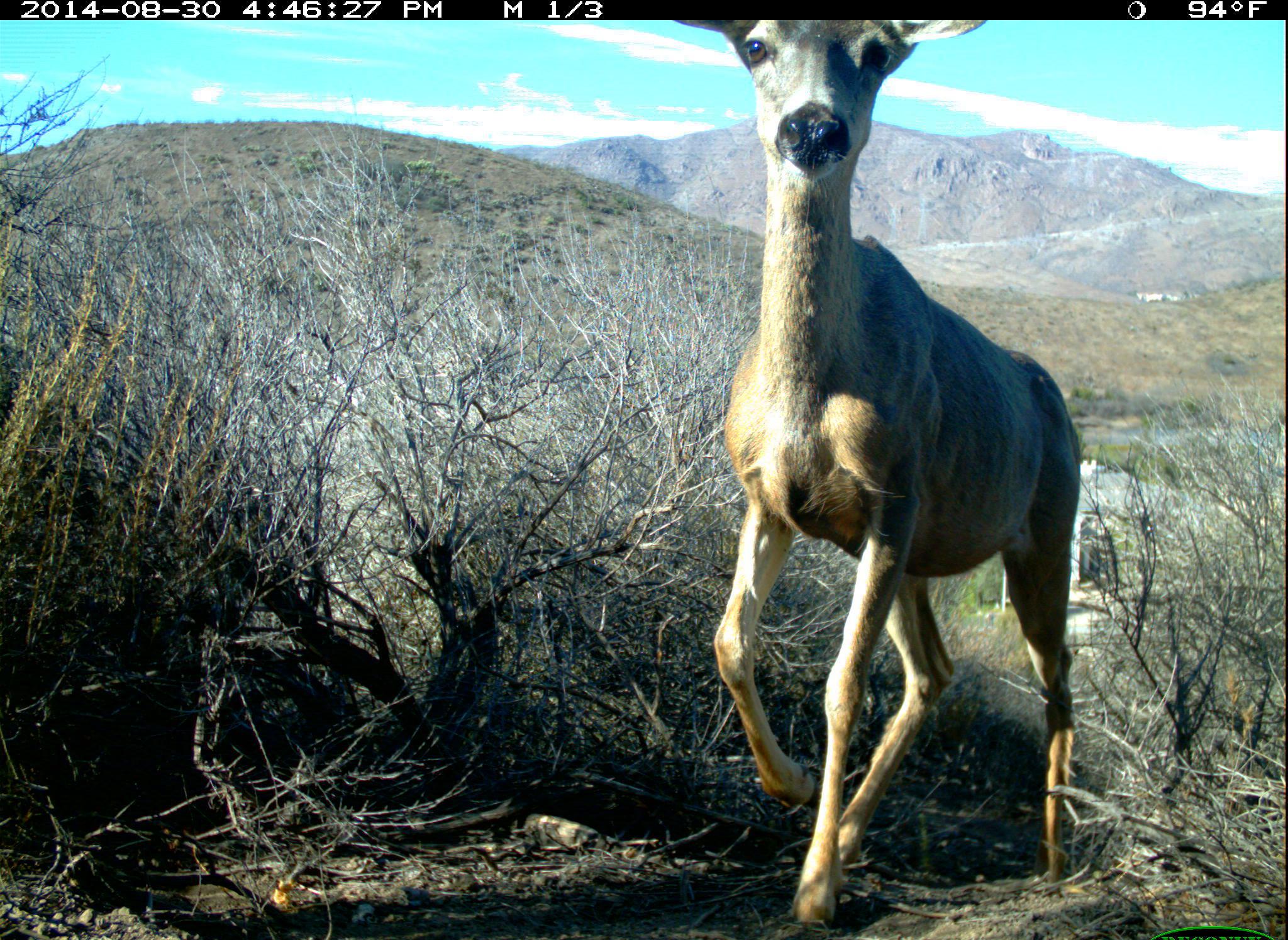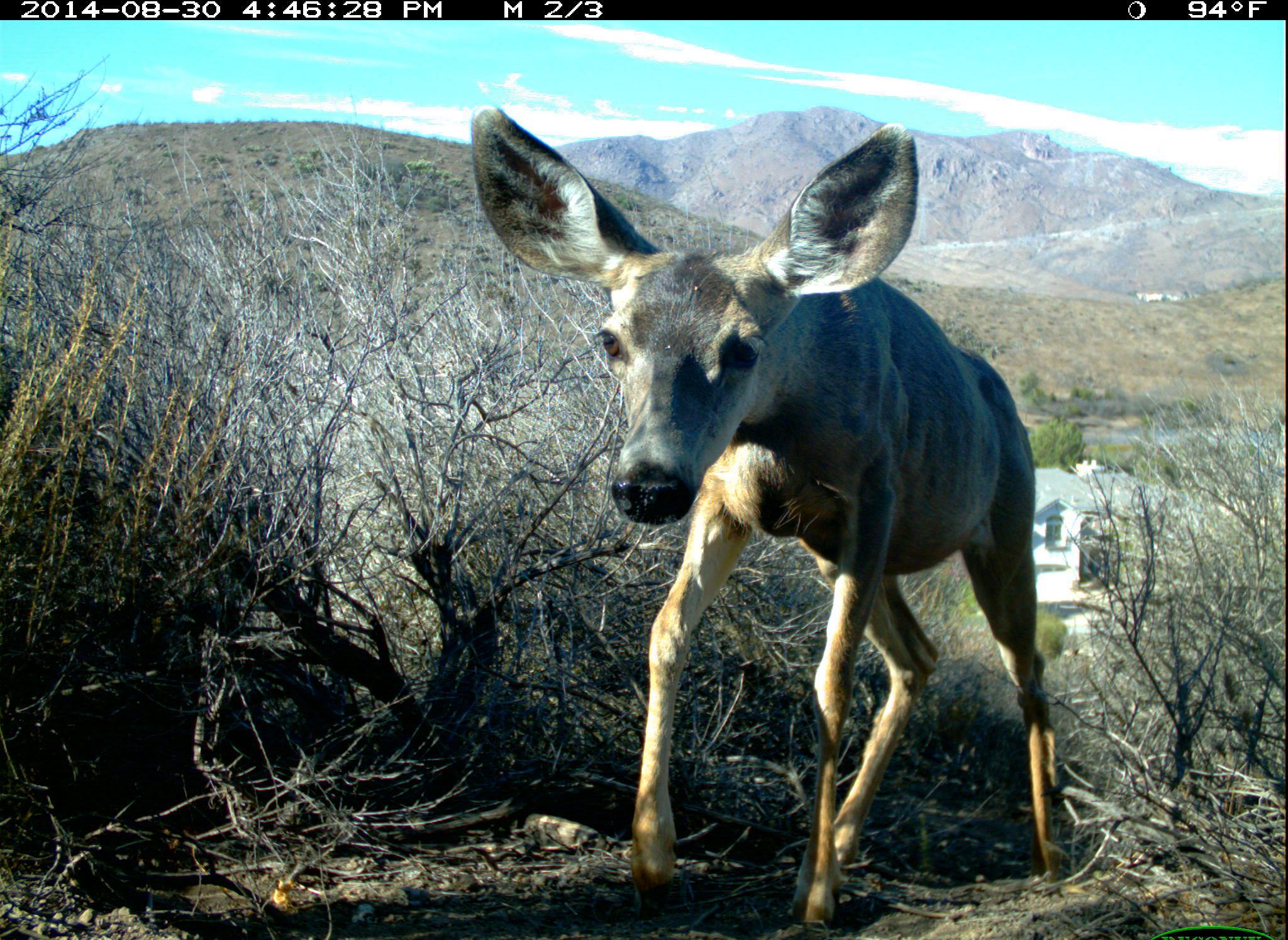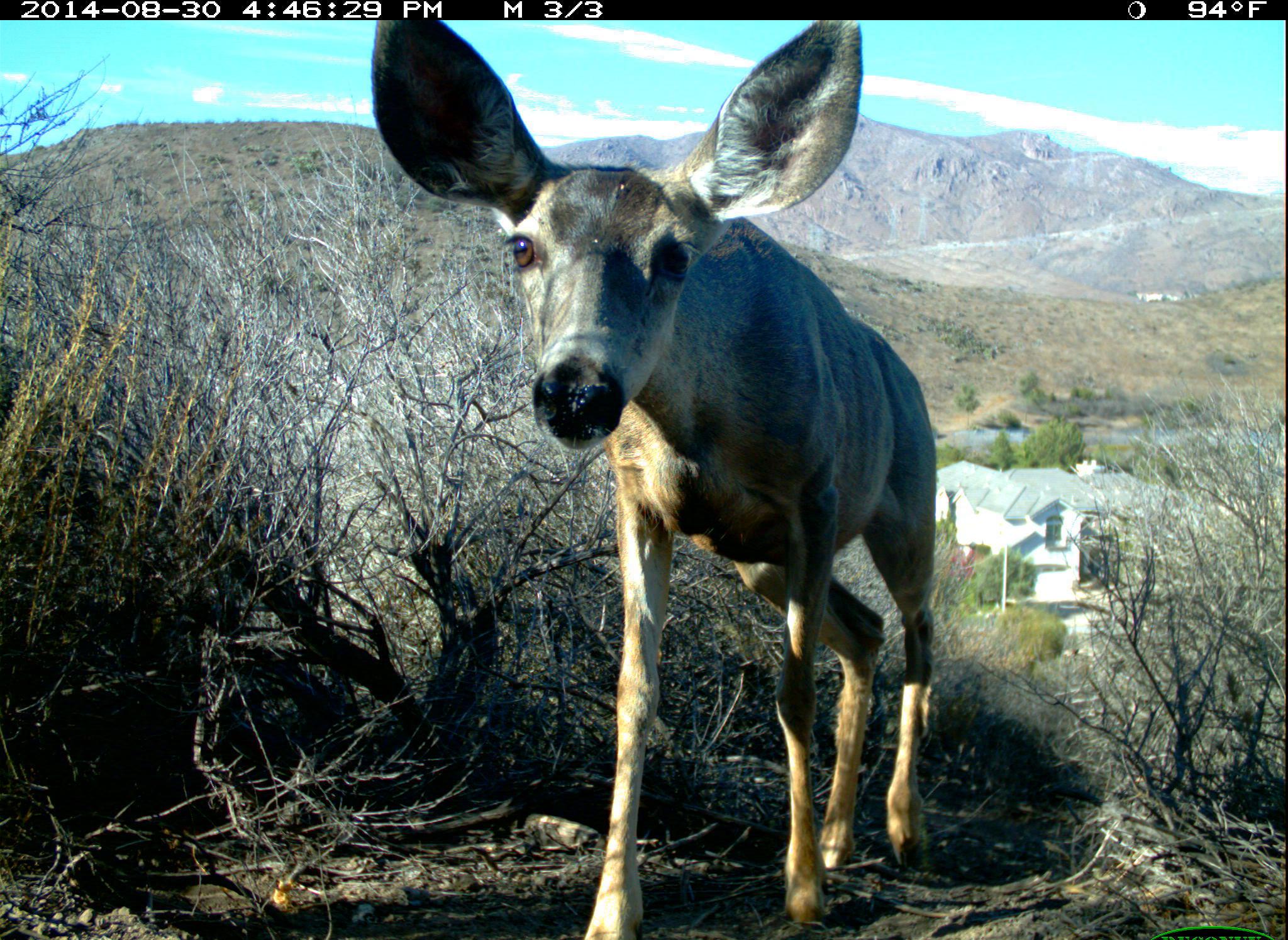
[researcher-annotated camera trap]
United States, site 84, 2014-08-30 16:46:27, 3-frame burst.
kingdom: Animalia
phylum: Chordata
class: Mammalia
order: Artiodactyla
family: Cervidae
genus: Odocoileus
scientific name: Odocoileus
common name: deer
Deer (Odocoileus).